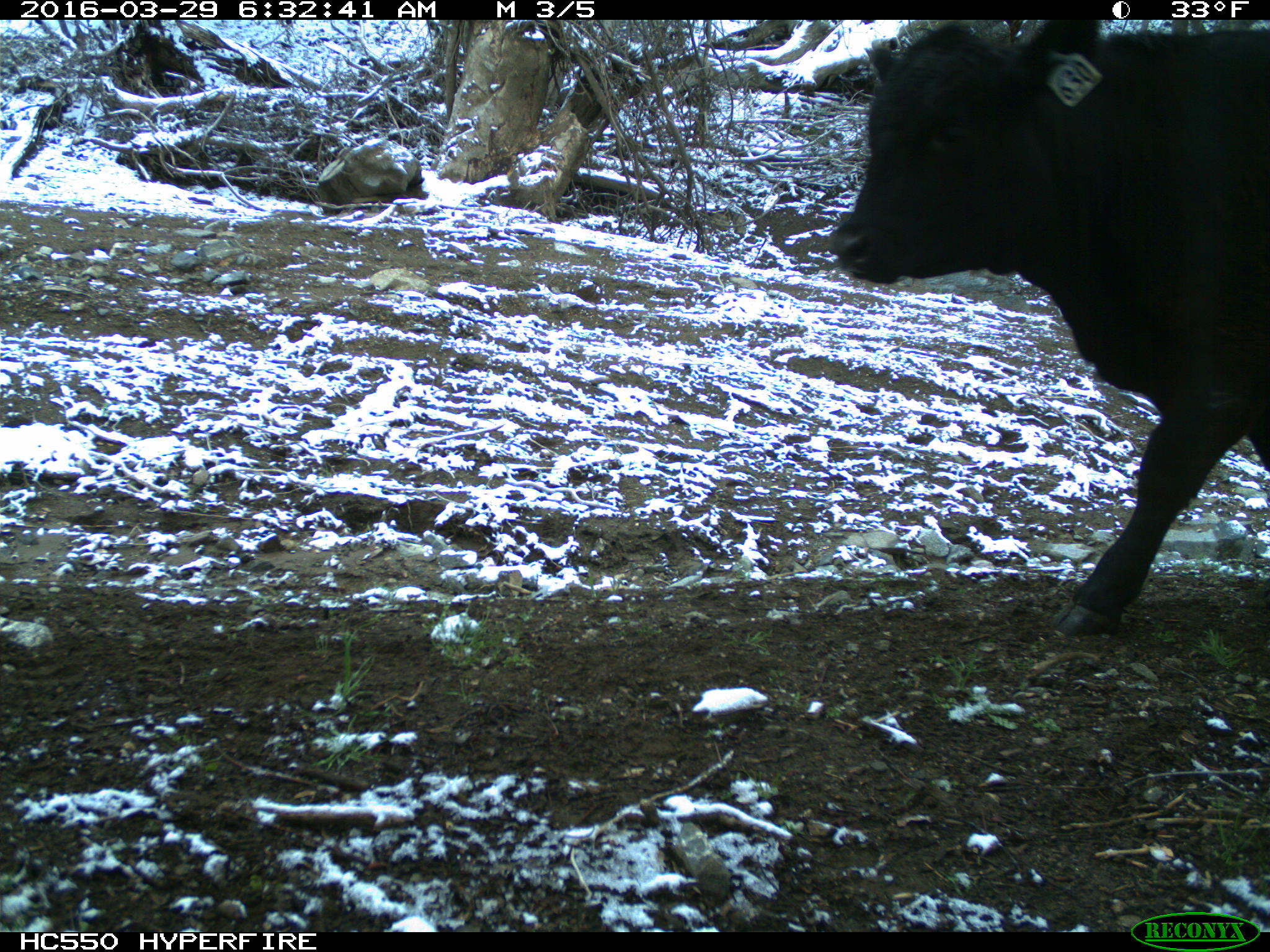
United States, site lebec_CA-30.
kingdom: Animalia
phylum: Chordata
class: Mammalia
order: Artiodactyla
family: Bovidae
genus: Bos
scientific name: Bos taurus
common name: domestic cow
Bos taurus (domestic cow).